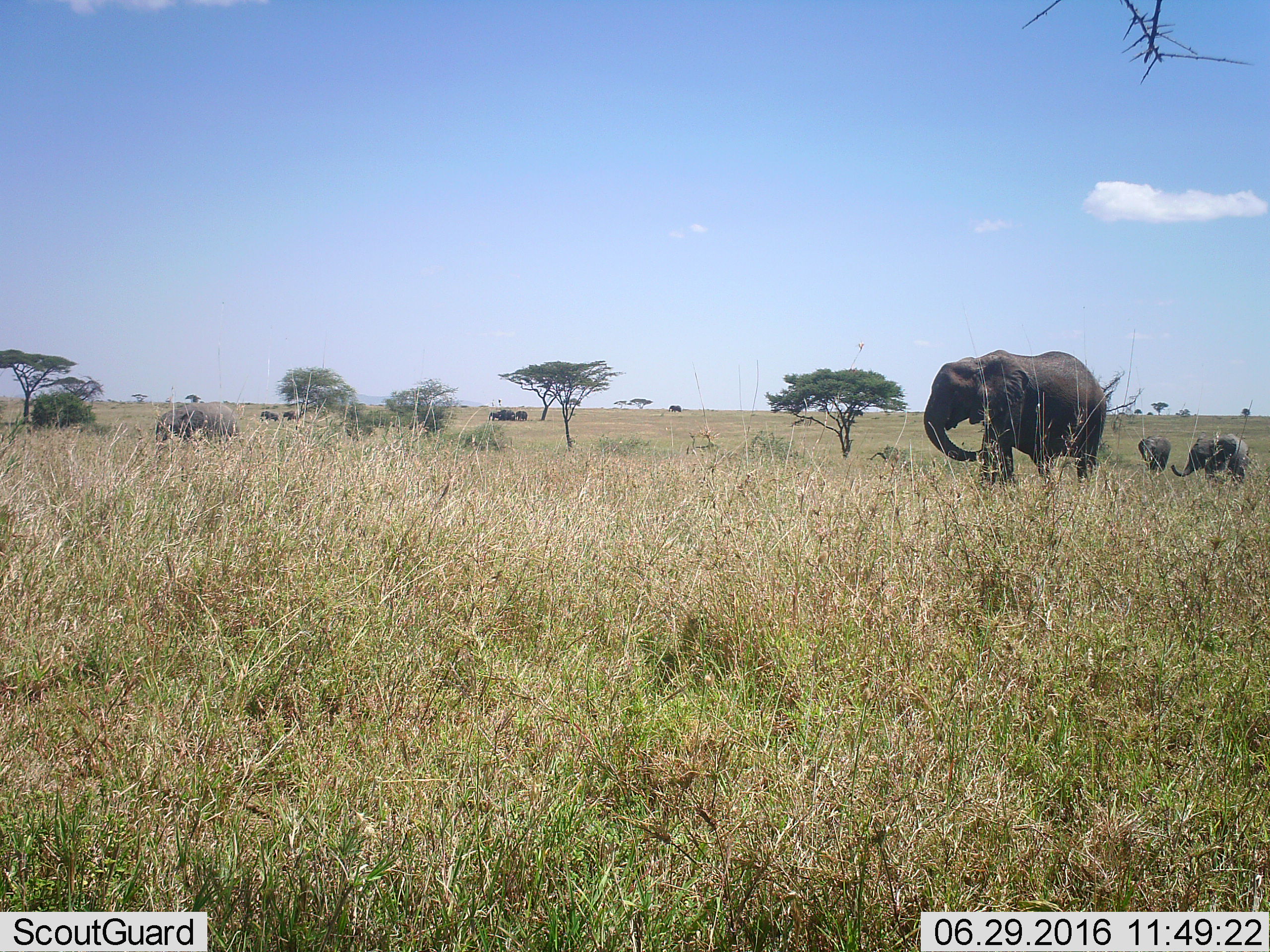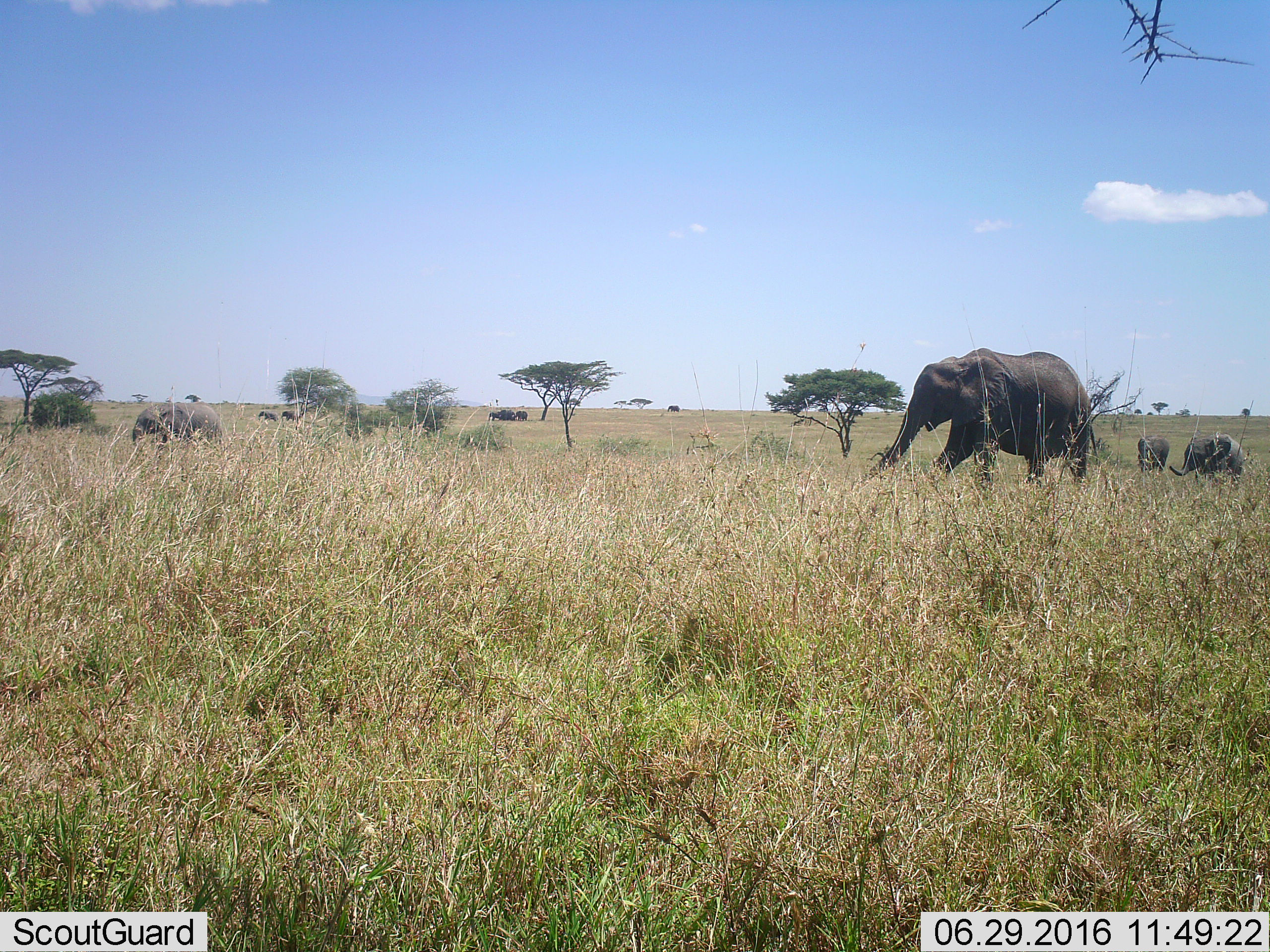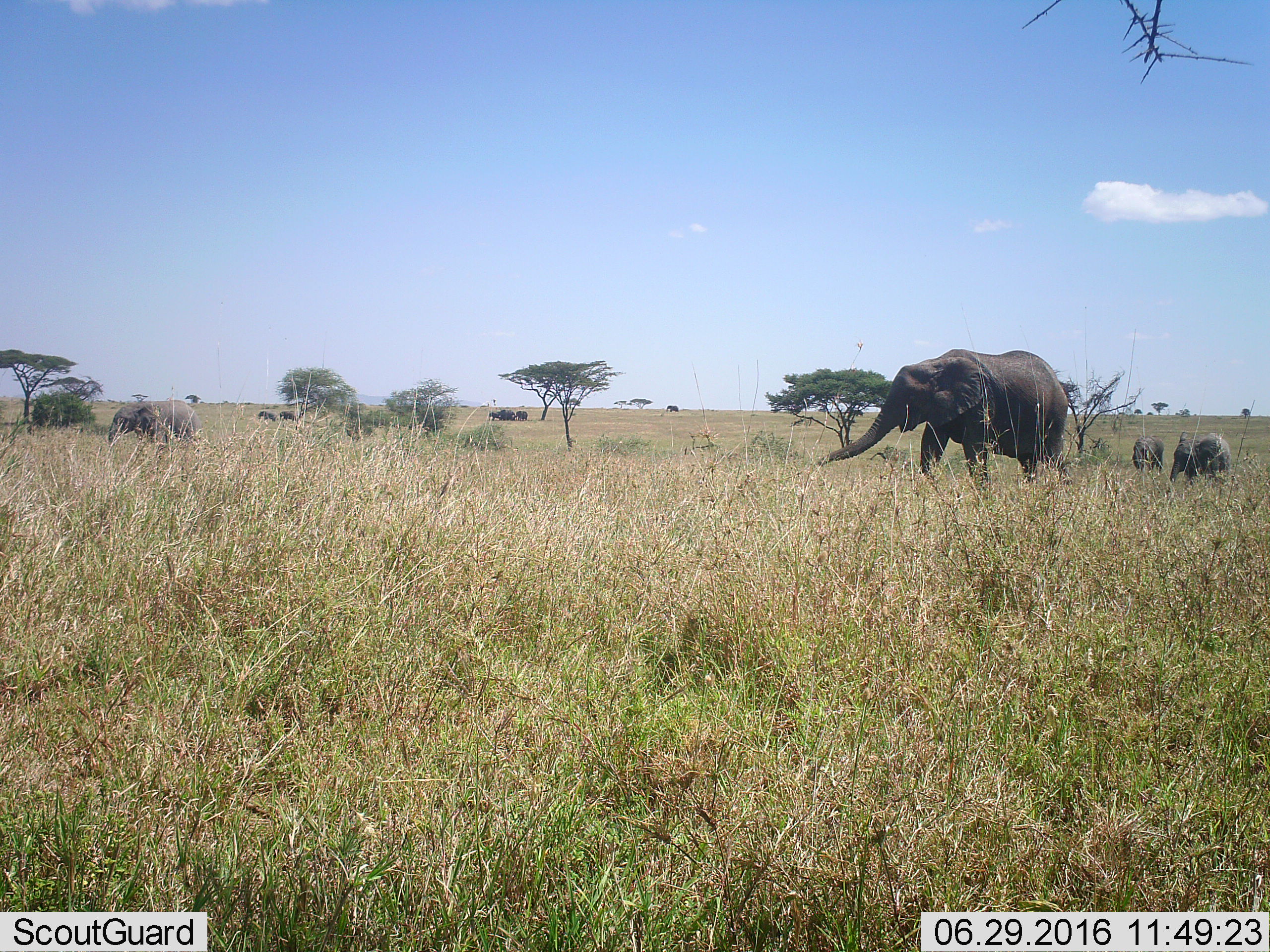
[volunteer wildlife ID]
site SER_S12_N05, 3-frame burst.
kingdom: Animalia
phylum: Chordata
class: Mammalia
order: Proboscidea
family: Elephantidae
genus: Loxodonta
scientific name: Loxodonta africana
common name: african bush elephant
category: elephant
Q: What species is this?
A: Elephant (african bush elephant) (Loxodonta africana).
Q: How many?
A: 10.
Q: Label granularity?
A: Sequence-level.